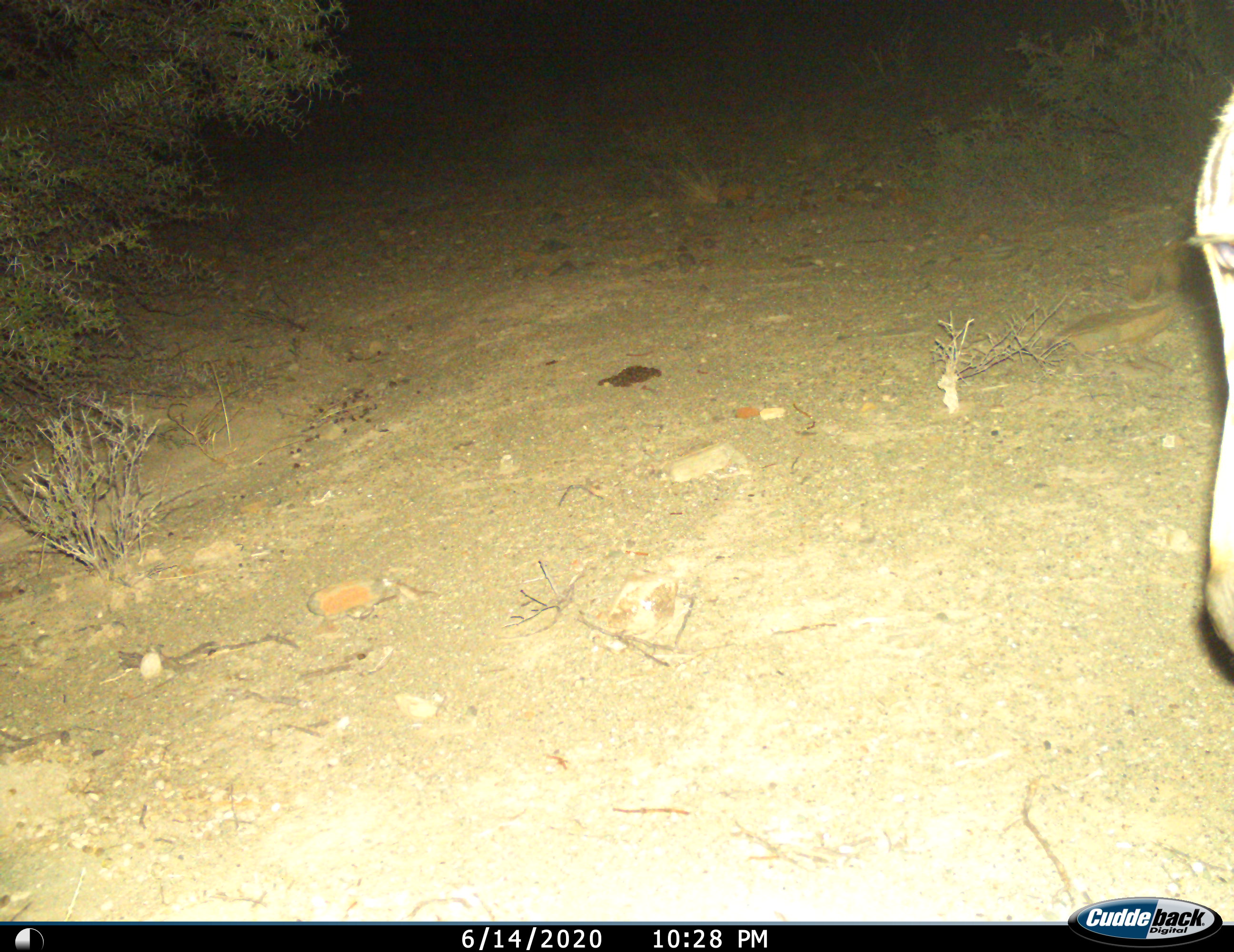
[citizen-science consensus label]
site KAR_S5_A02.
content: unidentified animal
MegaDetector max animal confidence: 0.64